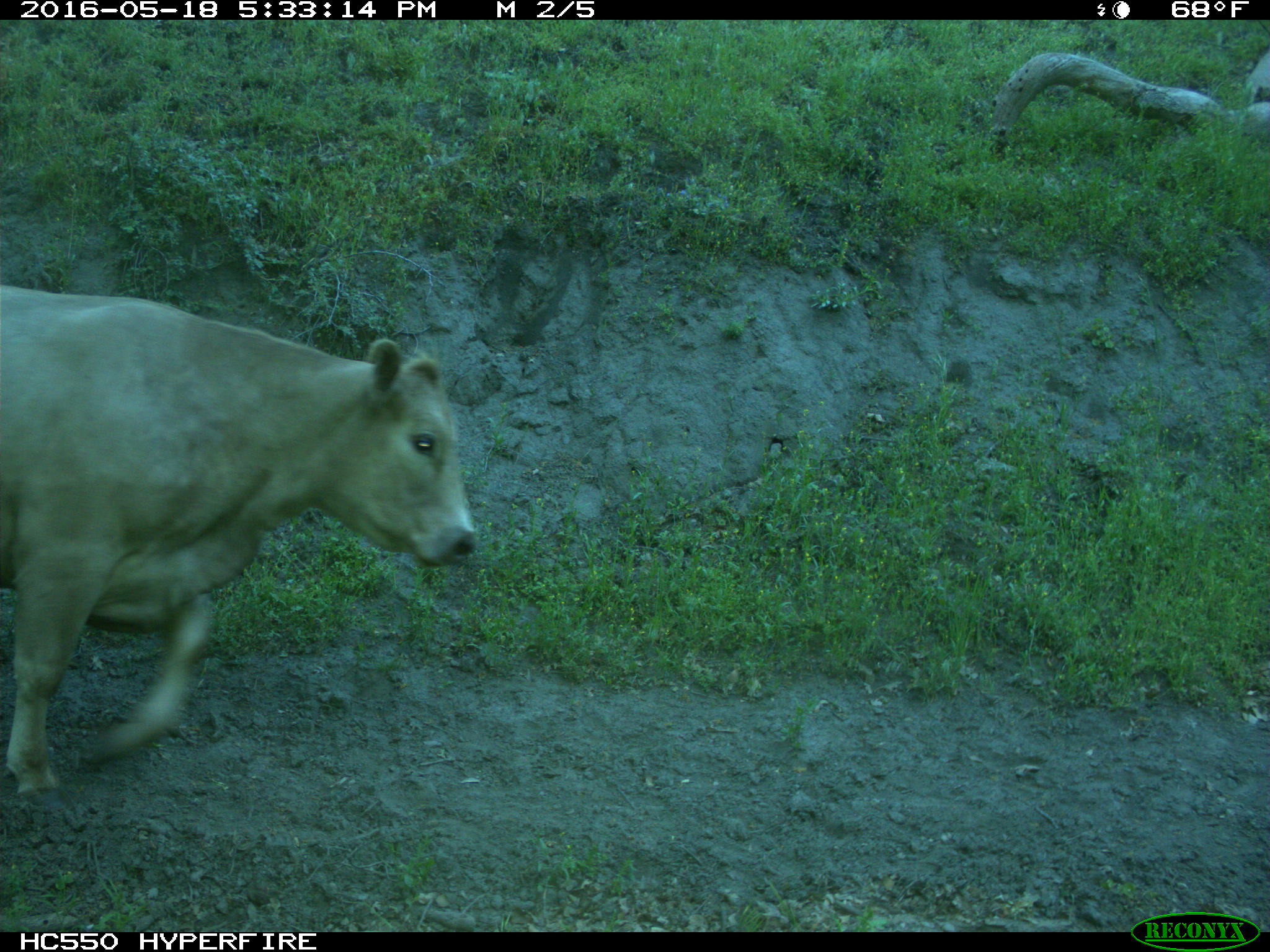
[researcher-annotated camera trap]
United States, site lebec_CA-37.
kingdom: Animalia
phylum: Chordata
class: Mammalia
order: Artiodactyla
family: Bovidae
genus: Bos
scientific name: Bos taurus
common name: domestic cow